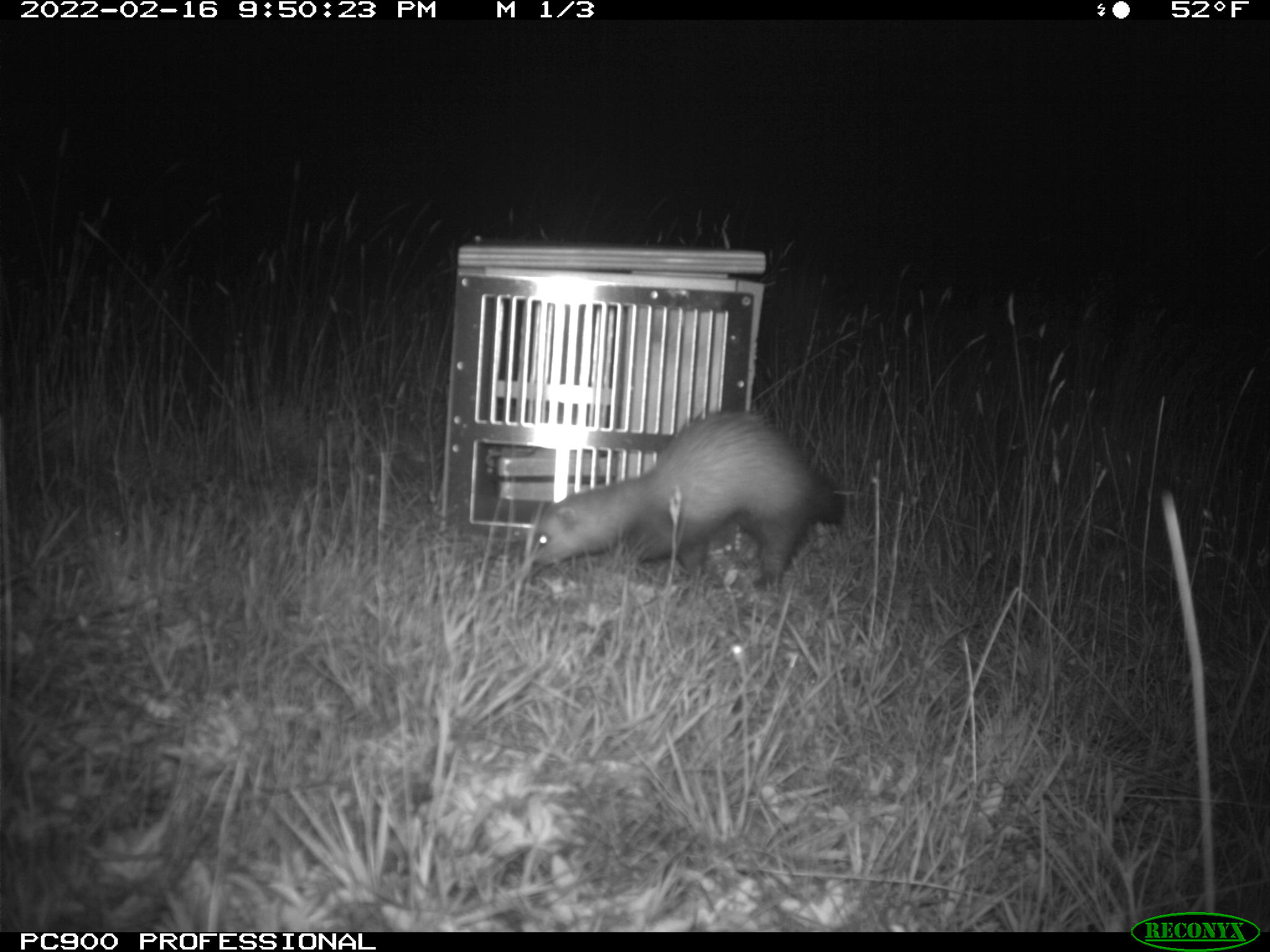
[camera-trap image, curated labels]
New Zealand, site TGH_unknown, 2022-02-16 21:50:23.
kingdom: Animalia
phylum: Chordata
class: Mammalia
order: Carnivora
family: Mustelidae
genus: Mustela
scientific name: Mustela furo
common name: ferret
Ferret (Mustela furo).